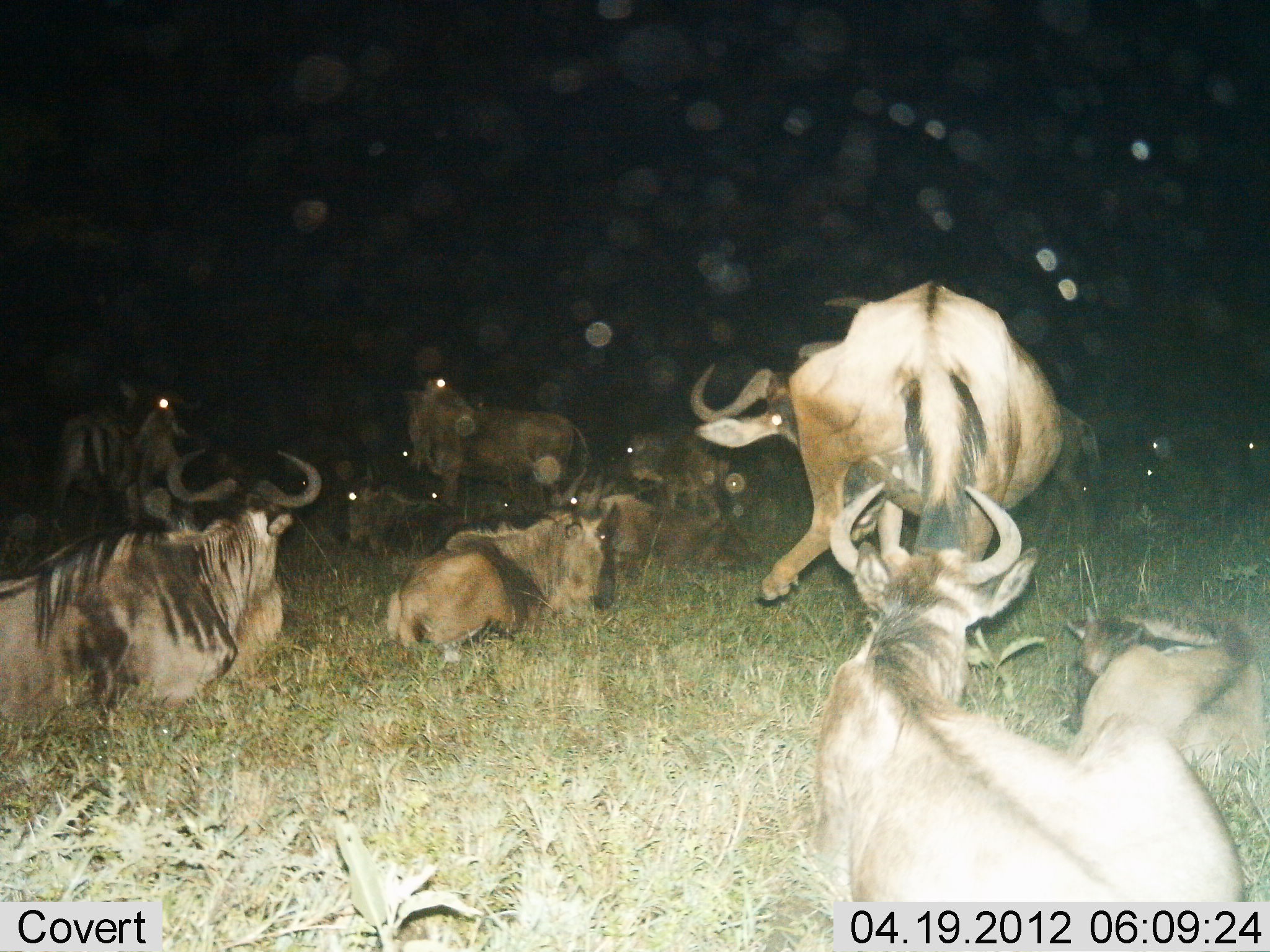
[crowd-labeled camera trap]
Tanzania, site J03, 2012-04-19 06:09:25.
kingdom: Animalia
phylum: Chordata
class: Mammalia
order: Artiodactyla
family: Bovidae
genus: Connochaetes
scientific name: Connochaetes taurinus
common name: blue wildebeest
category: wildebeest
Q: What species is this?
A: Wildebeest (blue wildebeest) (Connochaetes taurinus).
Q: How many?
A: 11-50.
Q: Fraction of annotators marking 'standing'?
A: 63%.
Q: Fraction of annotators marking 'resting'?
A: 100%.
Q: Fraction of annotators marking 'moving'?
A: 15%.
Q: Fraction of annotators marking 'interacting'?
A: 7%.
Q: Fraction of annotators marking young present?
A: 22%.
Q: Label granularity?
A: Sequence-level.